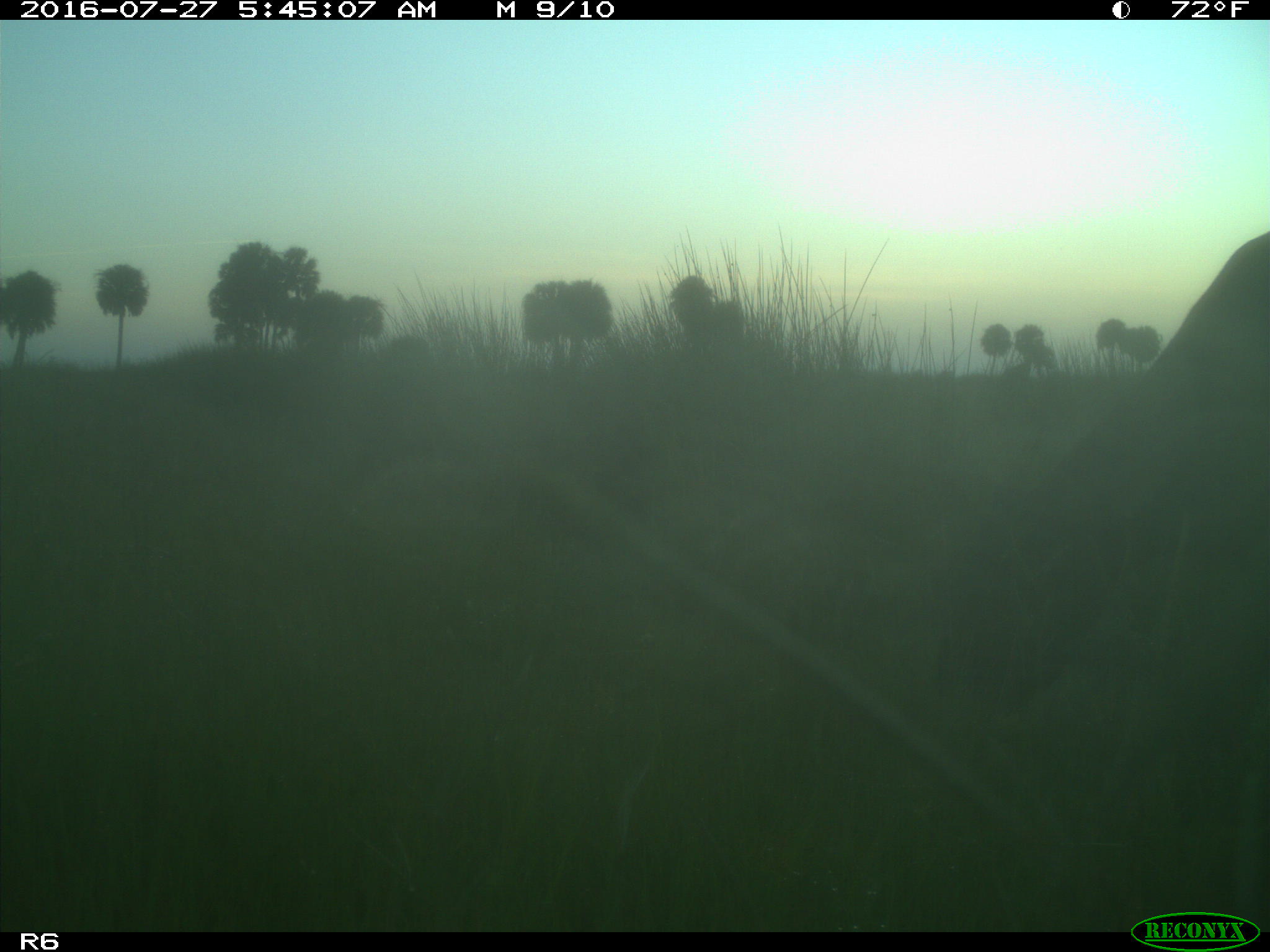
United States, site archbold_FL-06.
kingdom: Animalia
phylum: Chordata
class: Mammalia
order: Artiodactyla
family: Bovidae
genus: Bos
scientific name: Bos taurus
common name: domestic cow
Bos taurus (domestic cow).